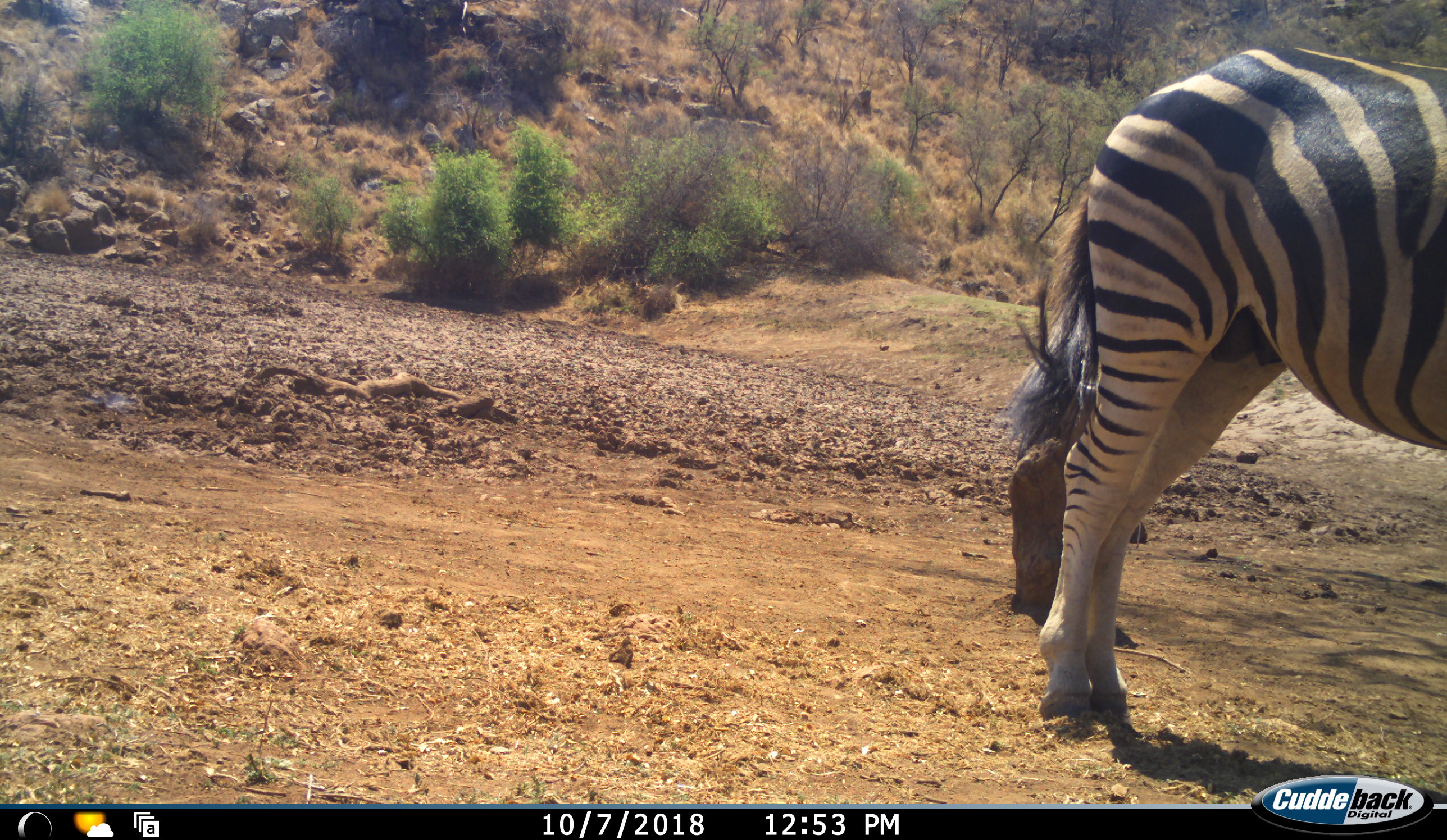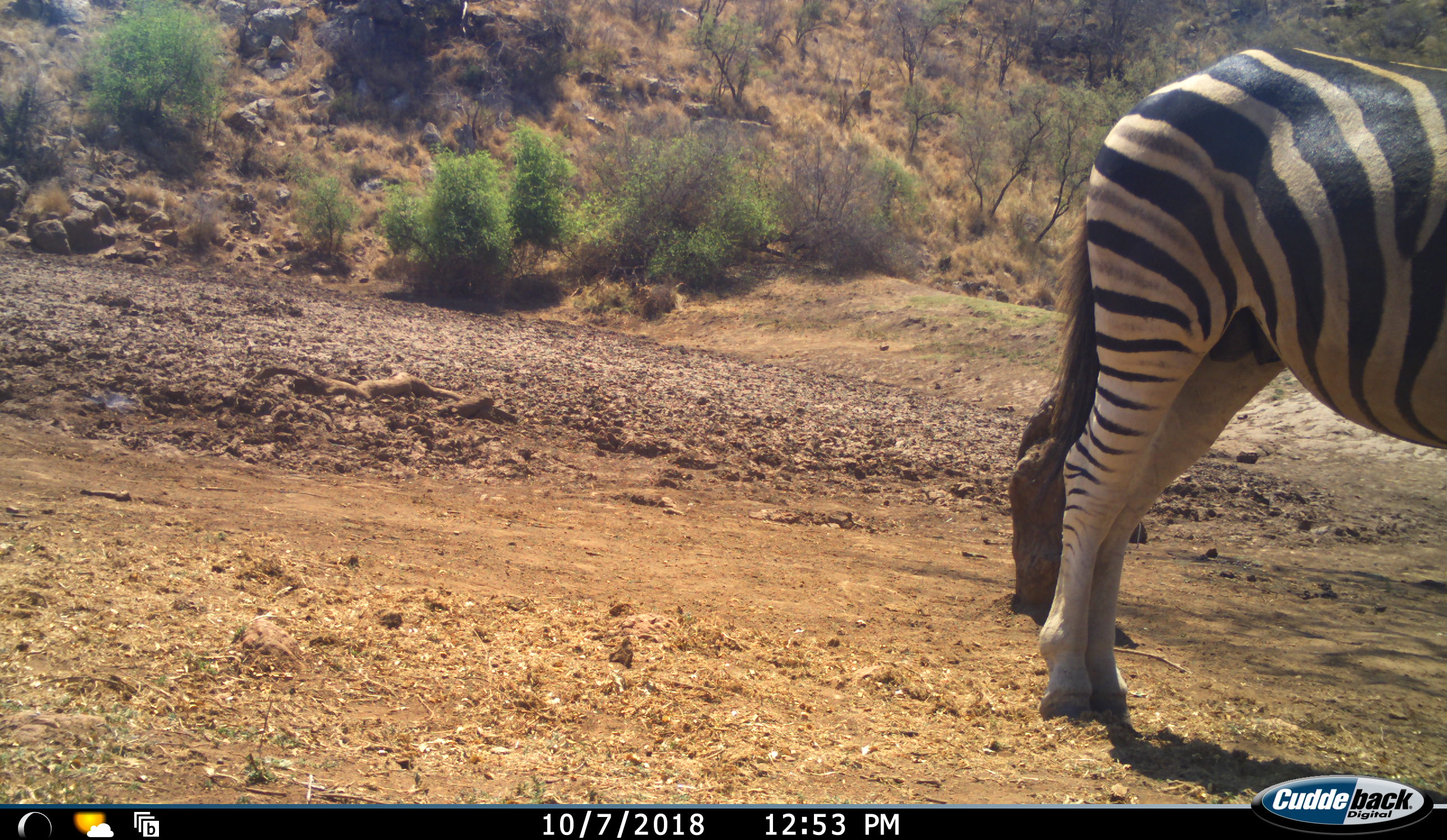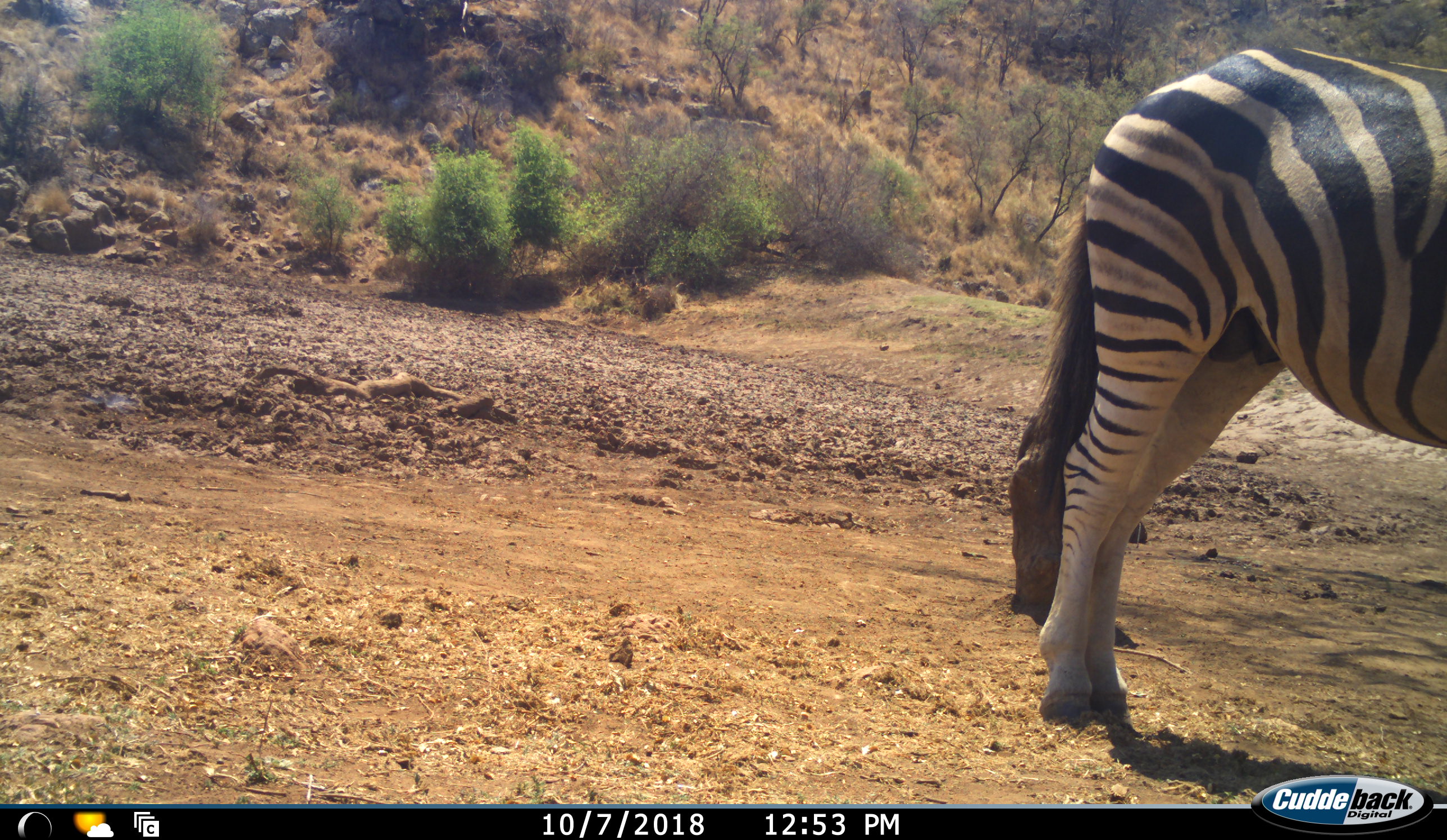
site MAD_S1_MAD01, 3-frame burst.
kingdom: Animalia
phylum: Chordata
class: Mammalia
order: Perissodactyla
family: Equidae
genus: Equus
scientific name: Equus quagga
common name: plains zebra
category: zebraplains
Zebraplains (plains zebra) (Equus quagga), count 1. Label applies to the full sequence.